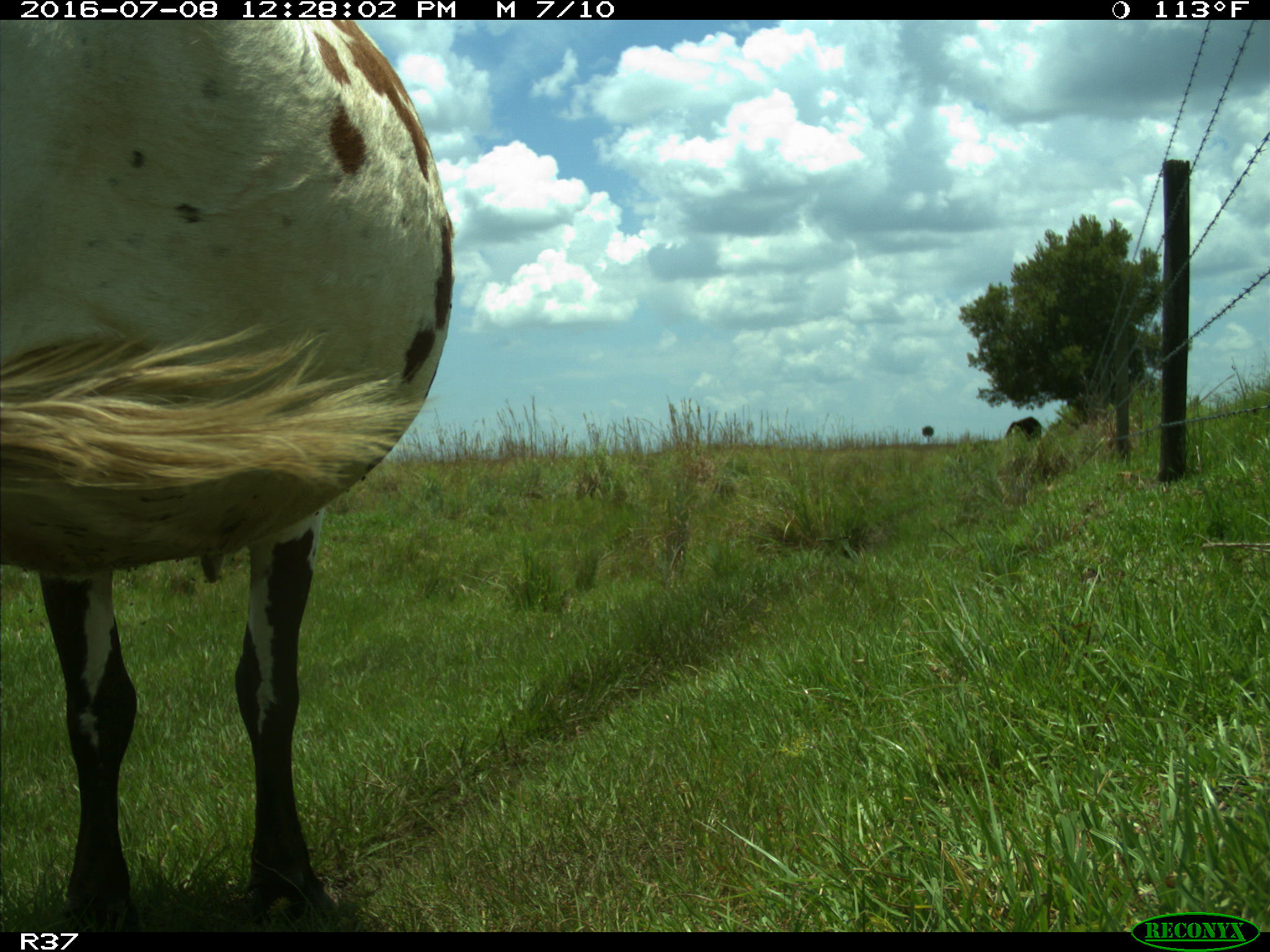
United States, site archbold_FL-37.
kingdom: Animalia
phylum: Chordata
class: Mammalia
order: Artiodactyla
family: Bovidae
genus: Bos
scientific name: Bos taurus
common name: domestic cow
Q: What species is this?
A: Bos taurus (domestic cow).